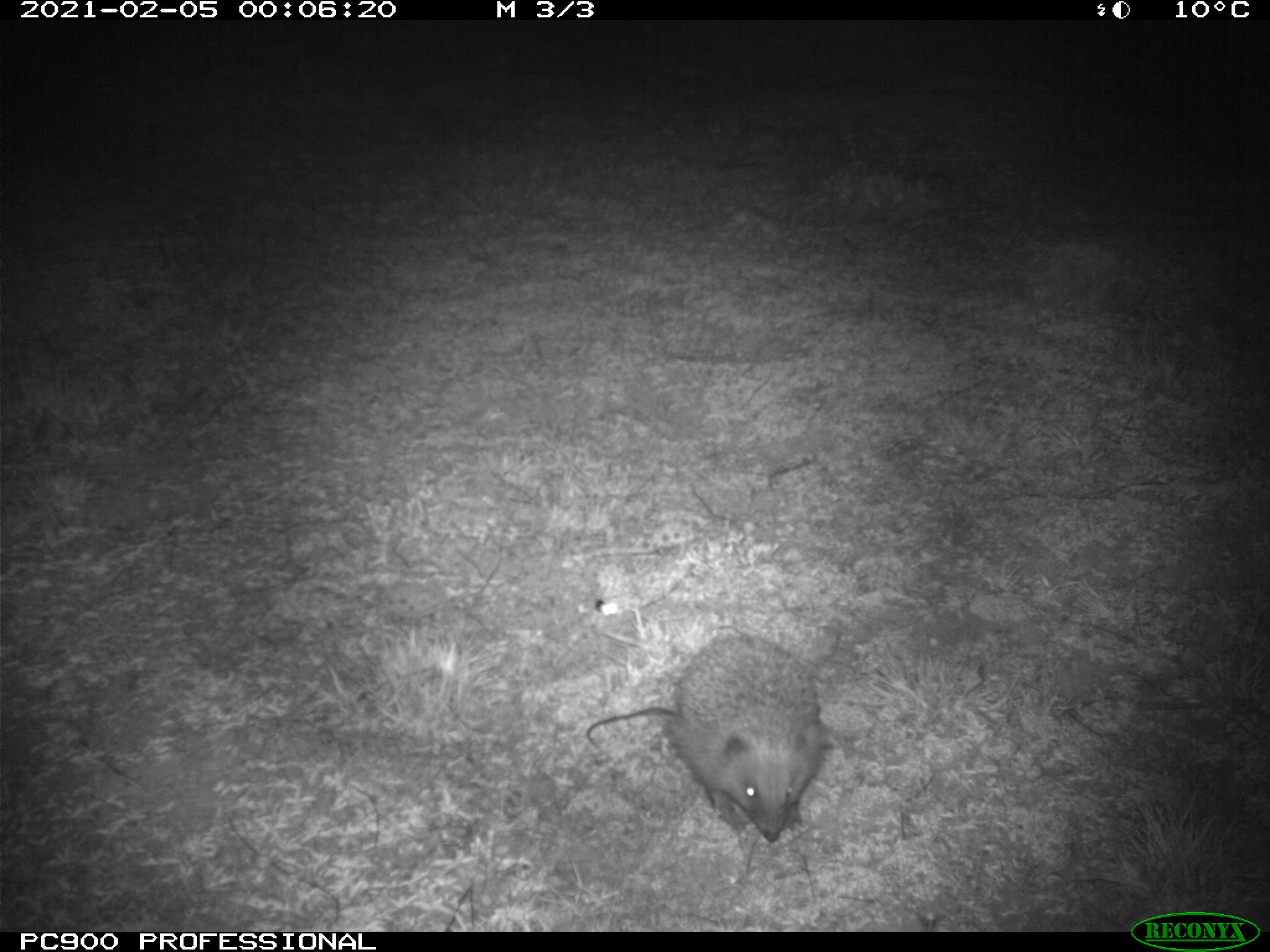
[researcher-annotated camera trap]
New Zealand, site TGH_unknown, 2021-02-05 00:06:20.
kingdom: Animalia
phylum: Chordata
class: Mammalia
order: Eulipotyphla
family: Erinaceidae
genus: Erinaceus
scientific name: Erinaceus europaeus europaeus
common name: european hedgehog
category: hedgehog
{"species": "hedgehog (european hedgehog) (Erinaceus europaeus europaeus)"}